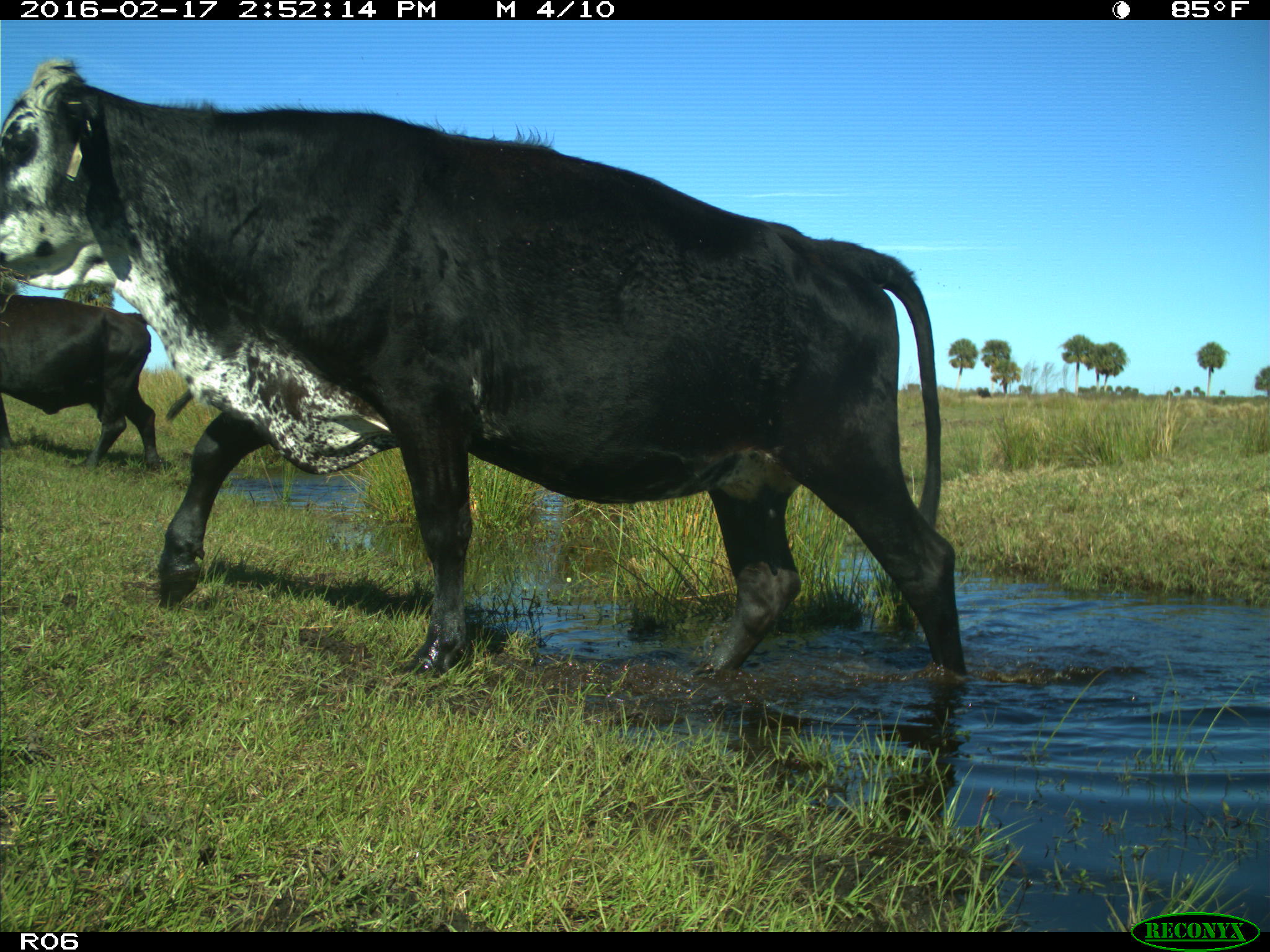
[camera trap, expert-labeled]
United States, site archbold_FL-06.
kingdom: Animalia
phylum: Chordata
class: Mammalia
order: Artiodactyla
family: Bovidae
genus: Bos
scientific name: Bos taurus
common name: domestic cow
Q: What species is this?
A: Bos taurus (domestic cow).